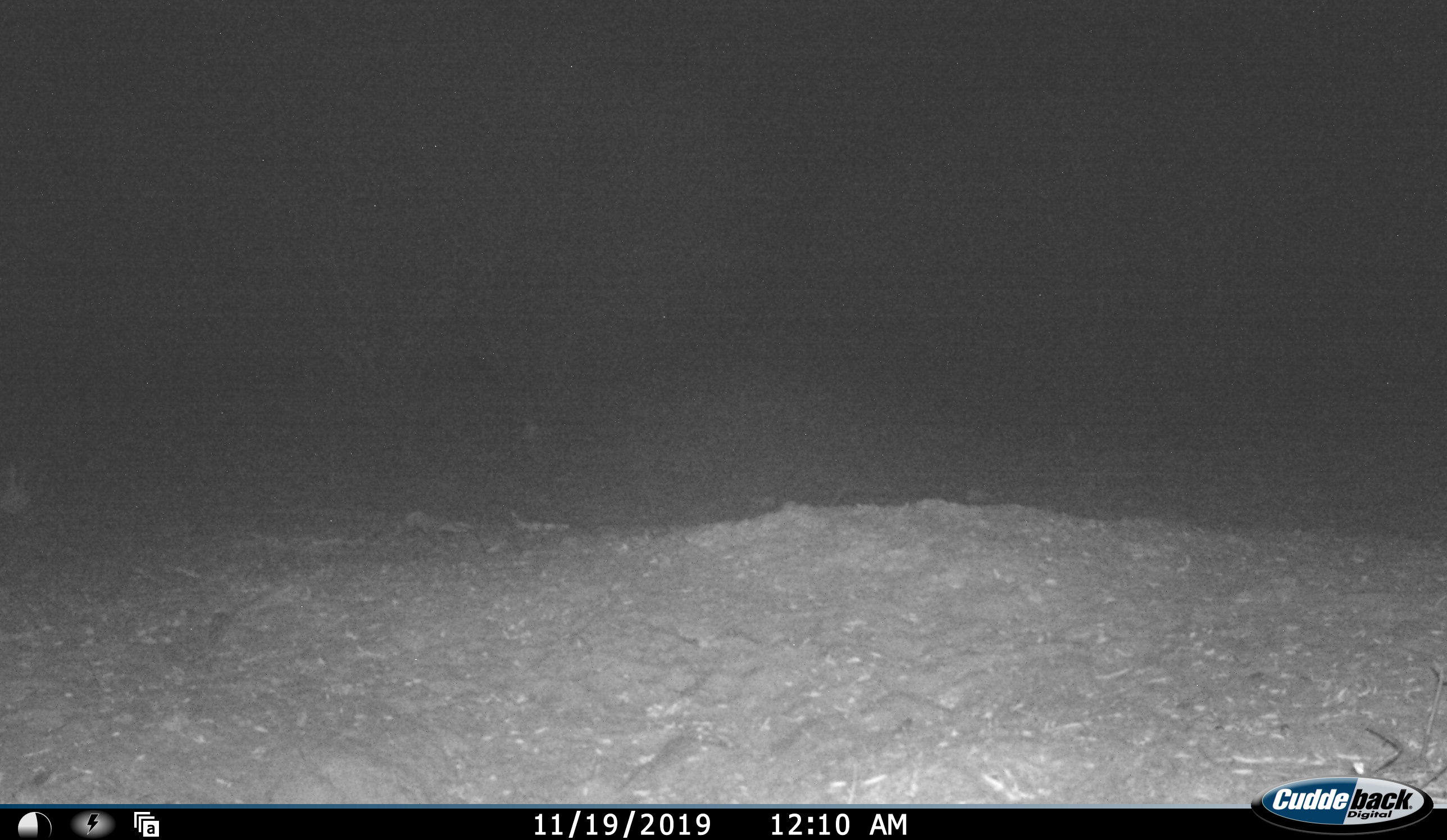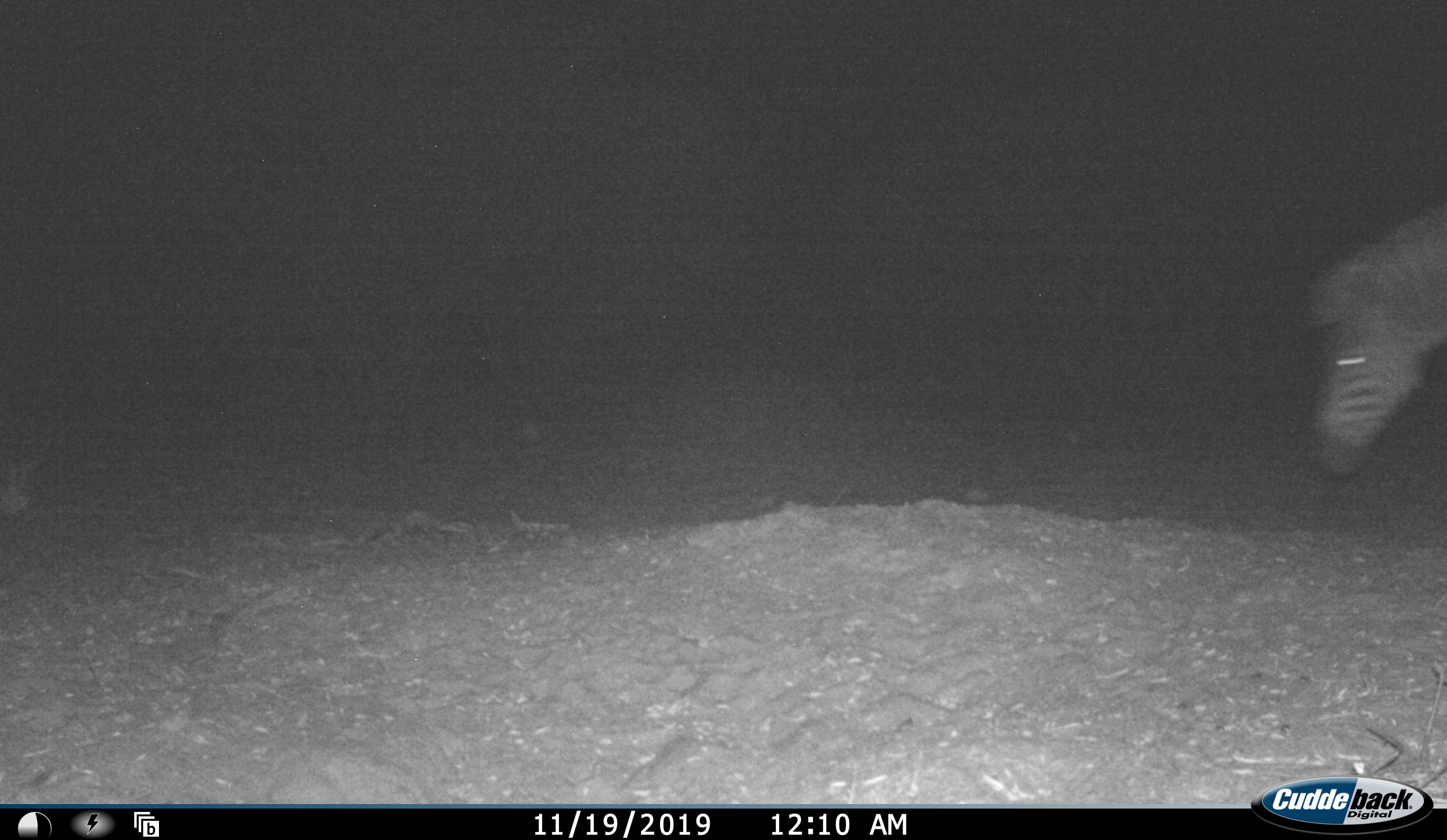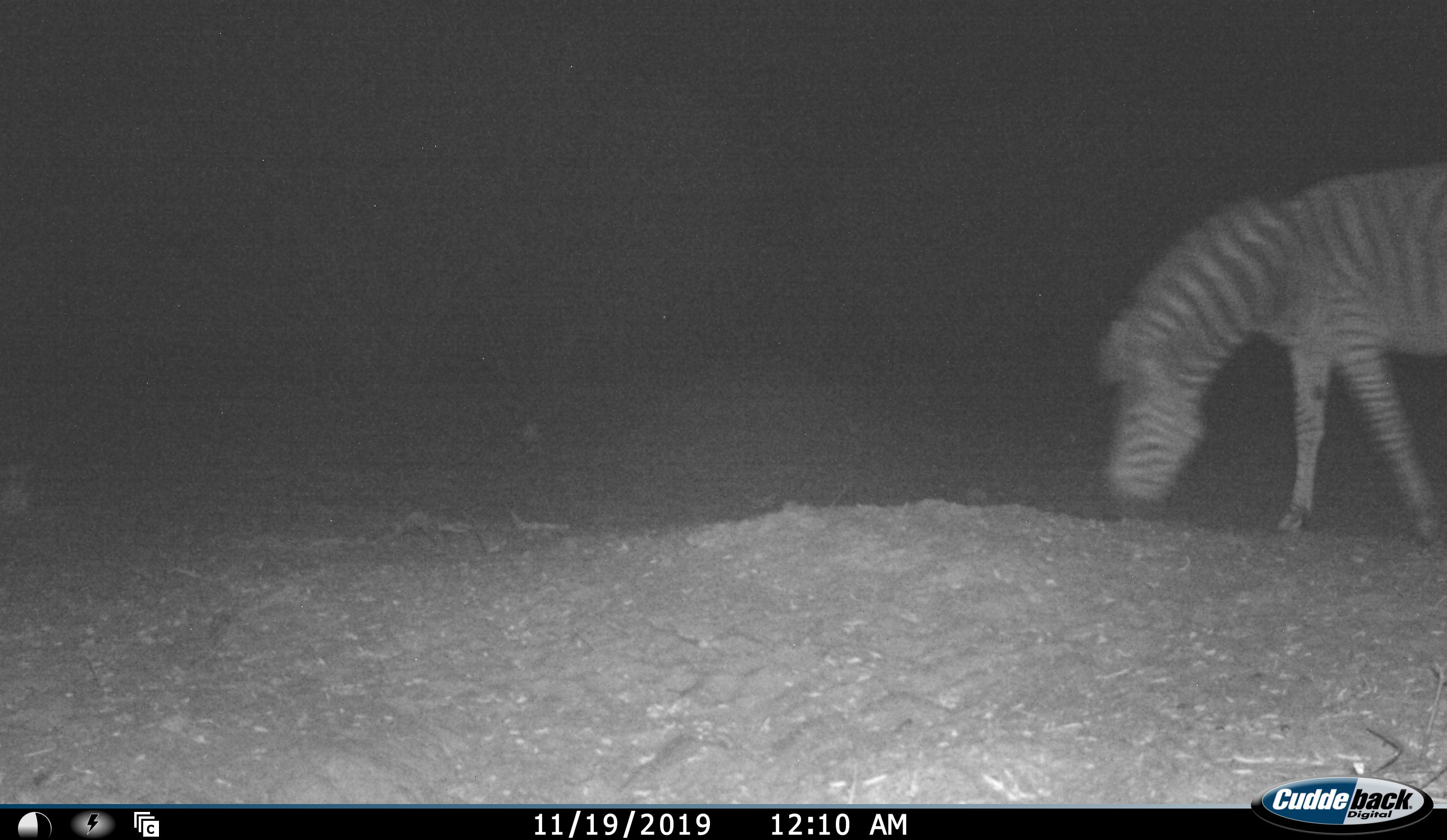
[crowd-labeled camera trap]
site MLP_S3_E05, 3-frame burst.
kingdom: Animalia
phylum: Chordata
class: Mammalia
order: Perissodactyla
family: Equidae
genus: Equus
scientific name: Equus quagga burchellii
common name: burchell's zebra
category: zebraburchells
Zebraburchells (burchell's zebra) (Equus quagga burchellii), count 1. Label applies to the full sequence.